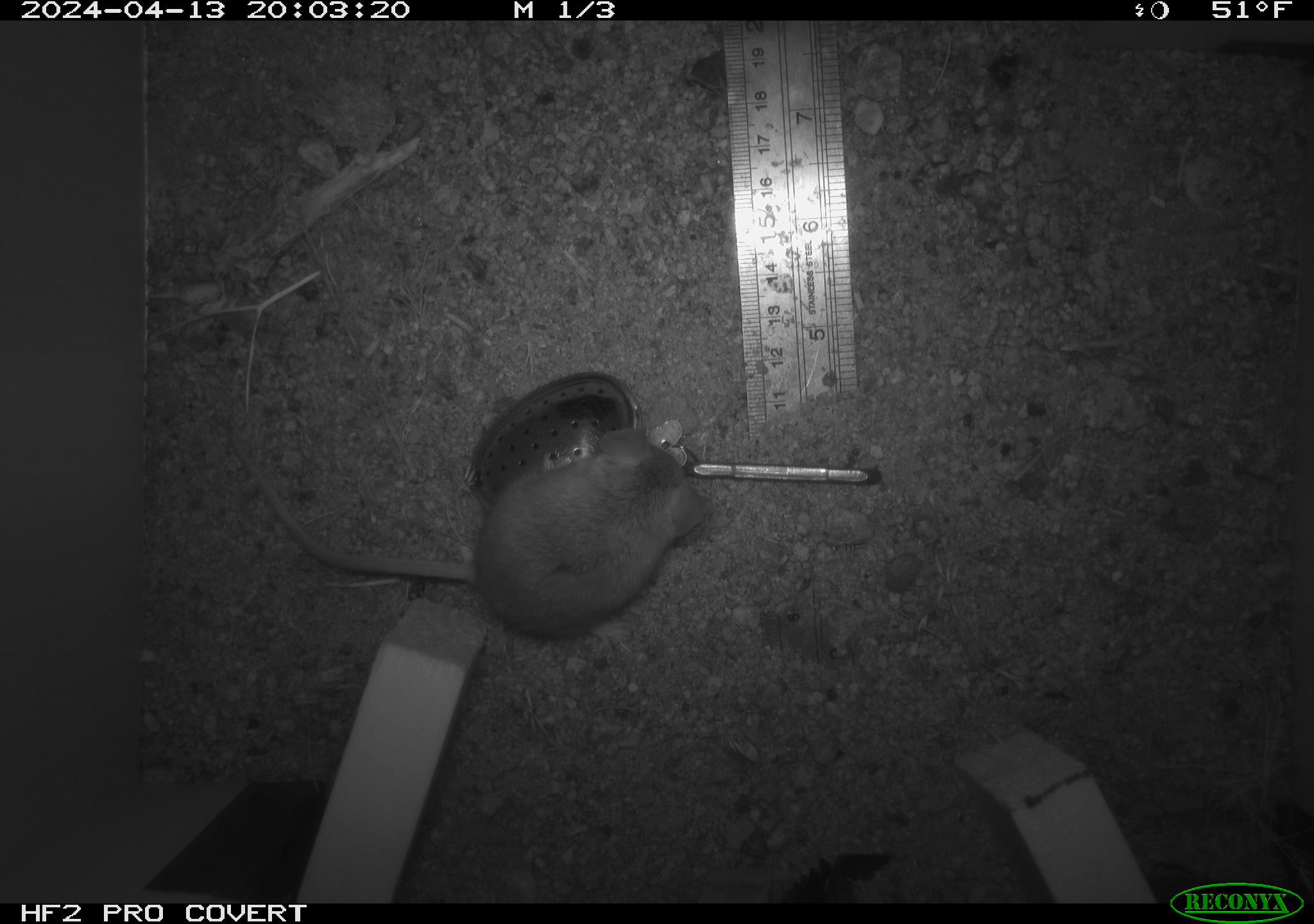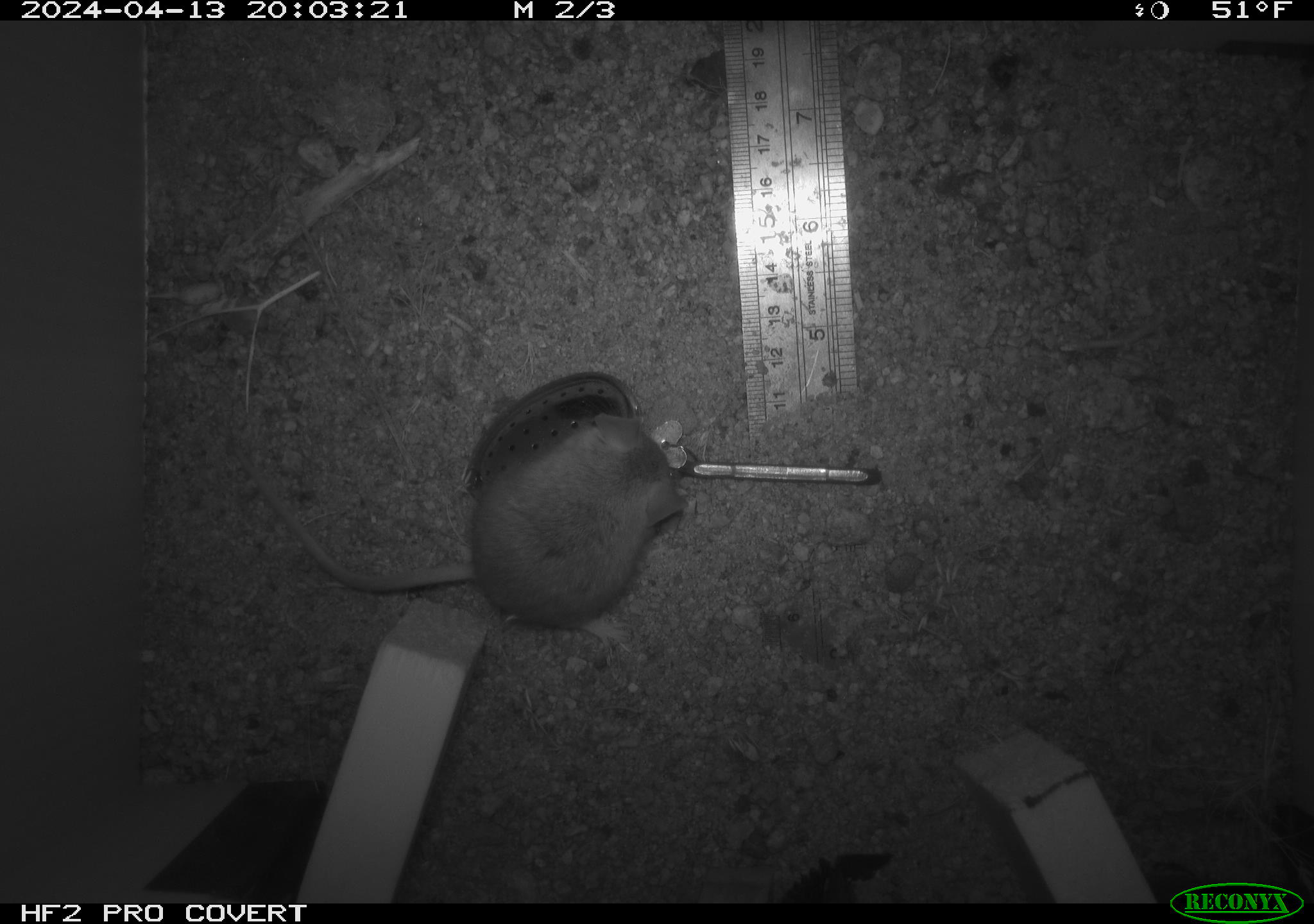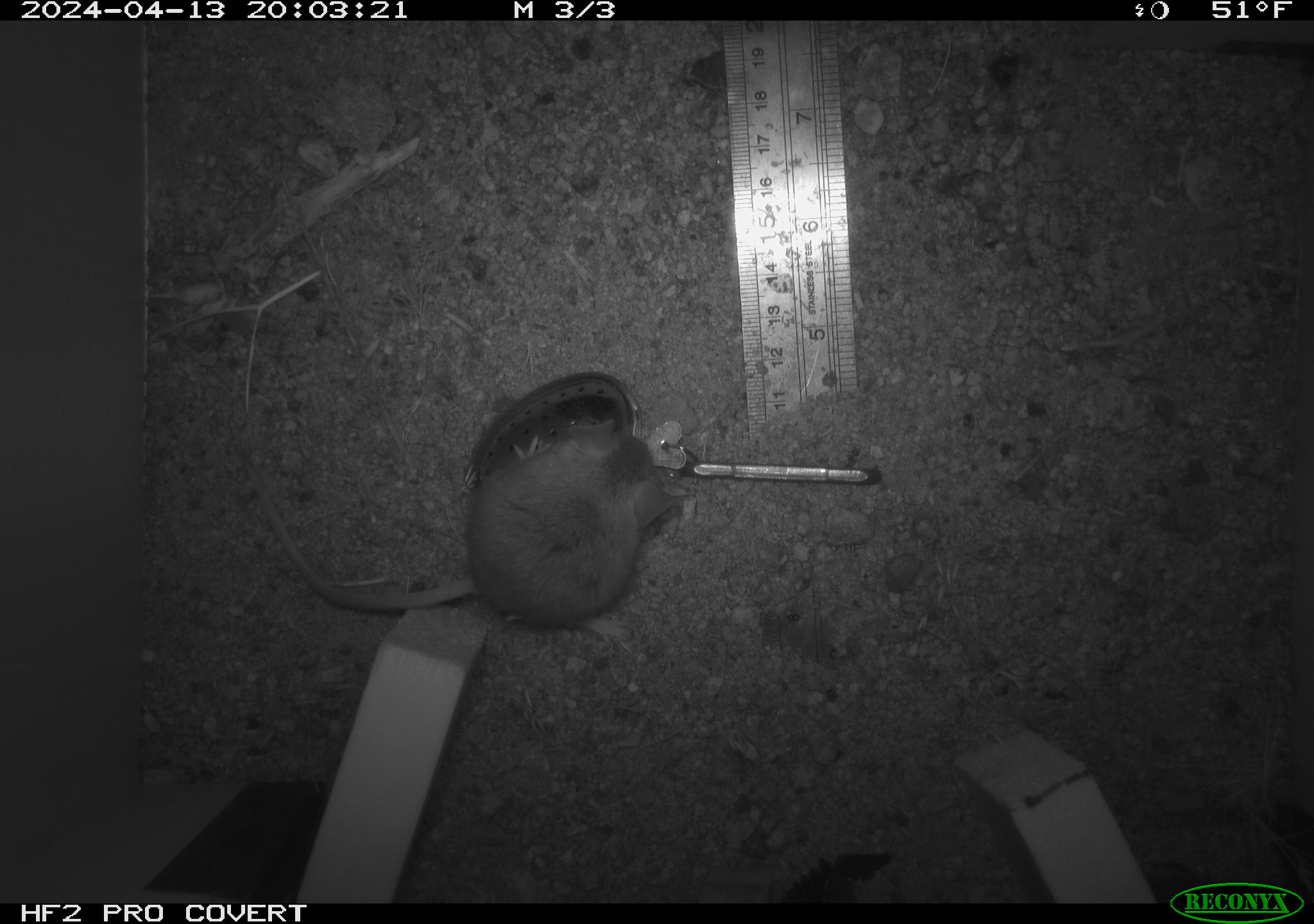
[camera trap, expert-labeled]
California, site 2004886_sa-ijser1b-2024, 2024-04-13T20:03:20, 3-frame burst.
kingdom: Animalia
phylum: Chordata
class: Mammalia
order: Rodentia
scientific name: Rodentia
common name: mouse species